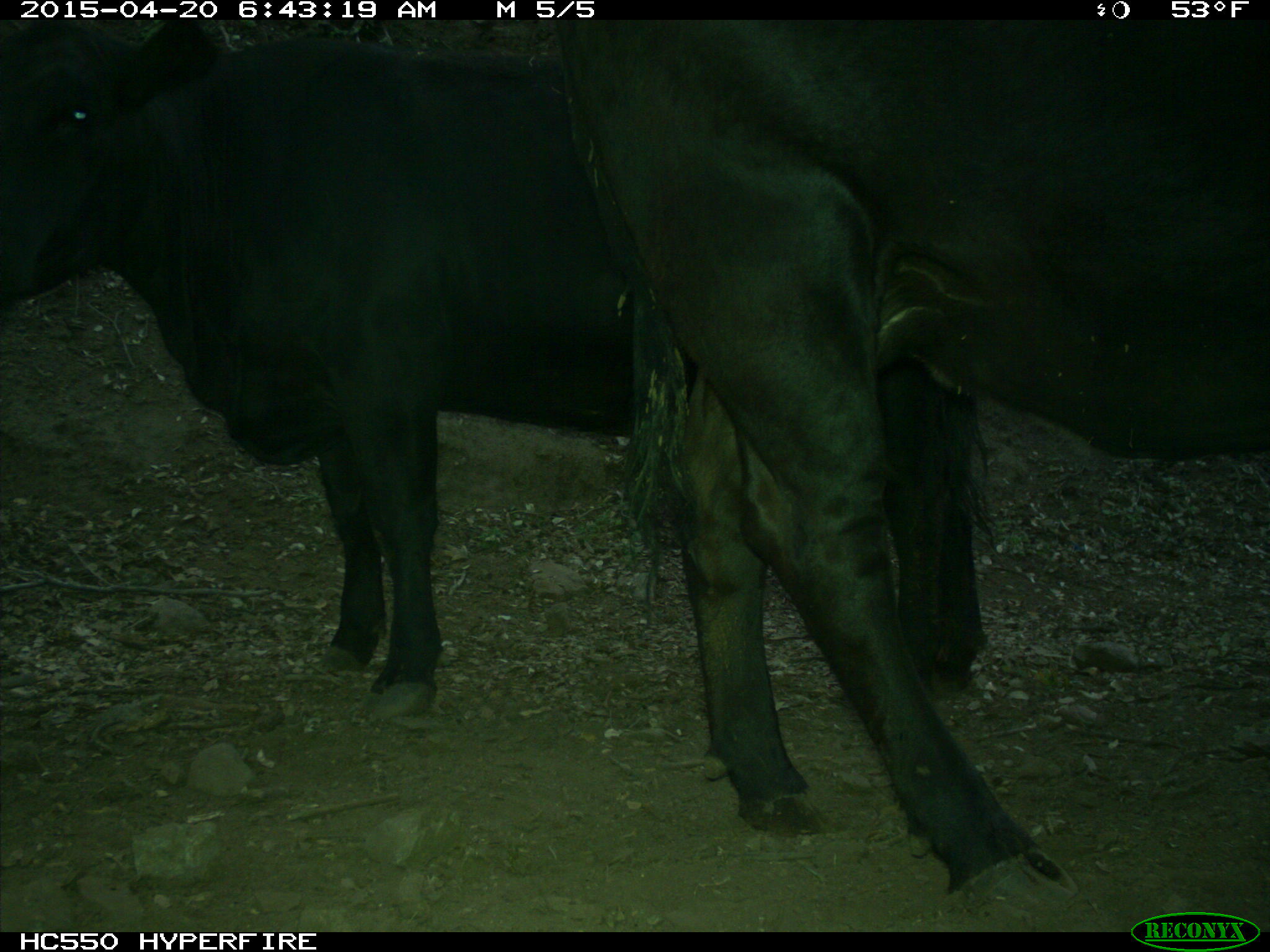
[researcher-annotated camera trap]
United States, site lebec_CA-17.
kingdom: Animalia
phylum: Chordata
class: Mammalia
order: Artiodactyla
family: Bovidae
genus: Bos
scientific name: Bos taurus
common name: domestic cow